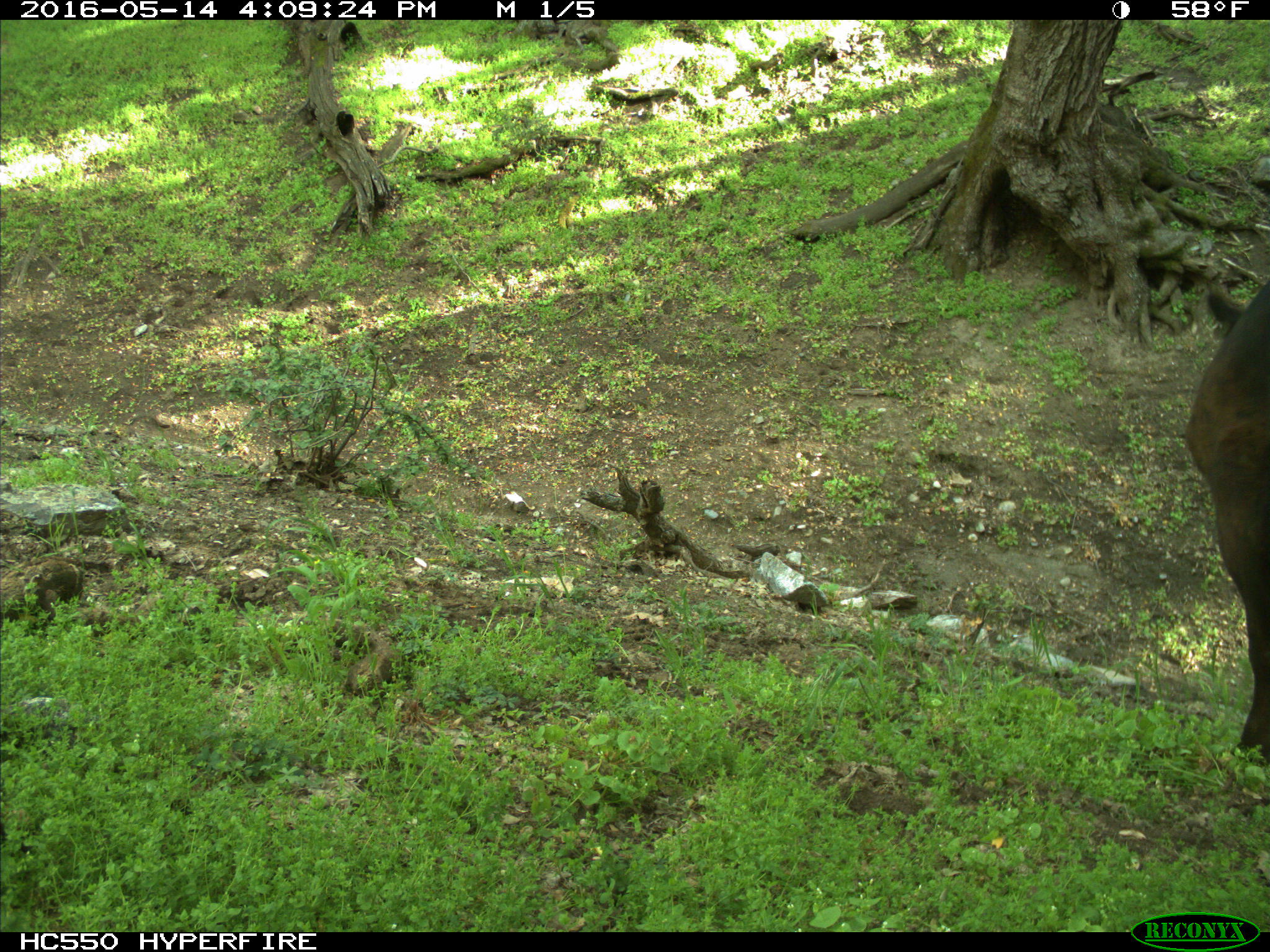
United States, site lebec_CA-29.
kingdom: Animalia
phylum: Chordata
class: Mammalia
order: Artiodactyla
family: Bovidae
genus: Bos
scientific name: Bos taurus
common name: domestic cow